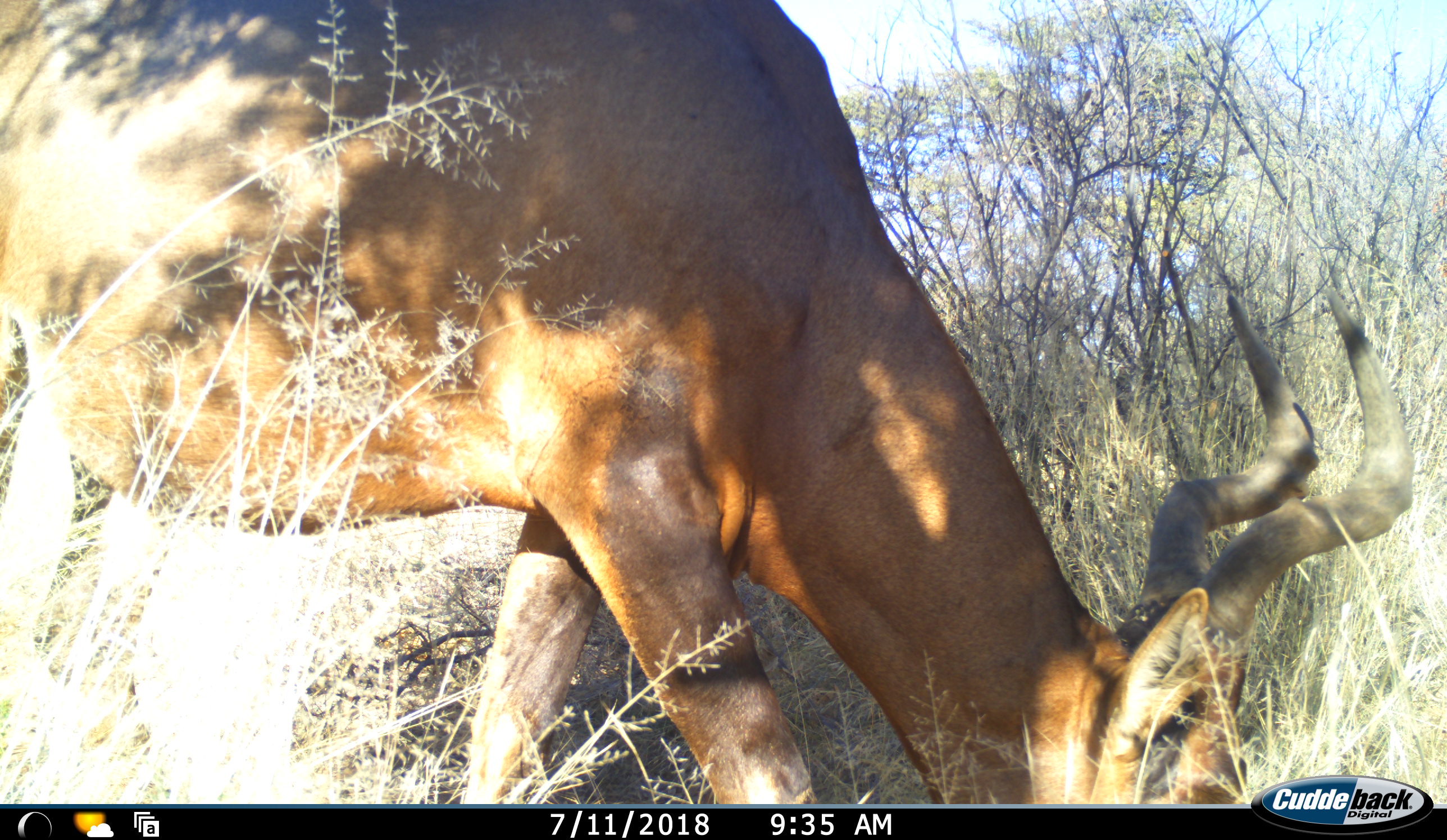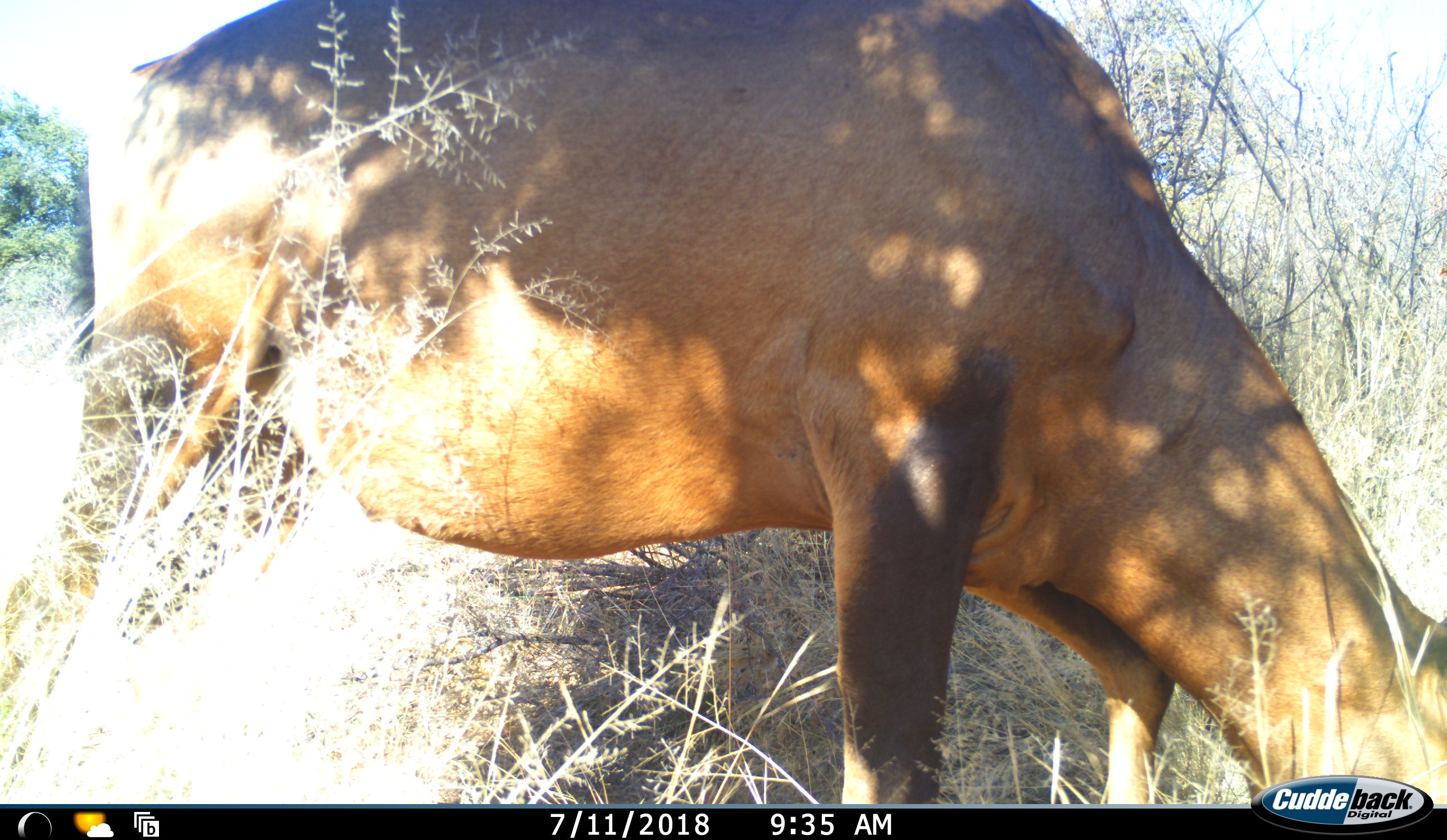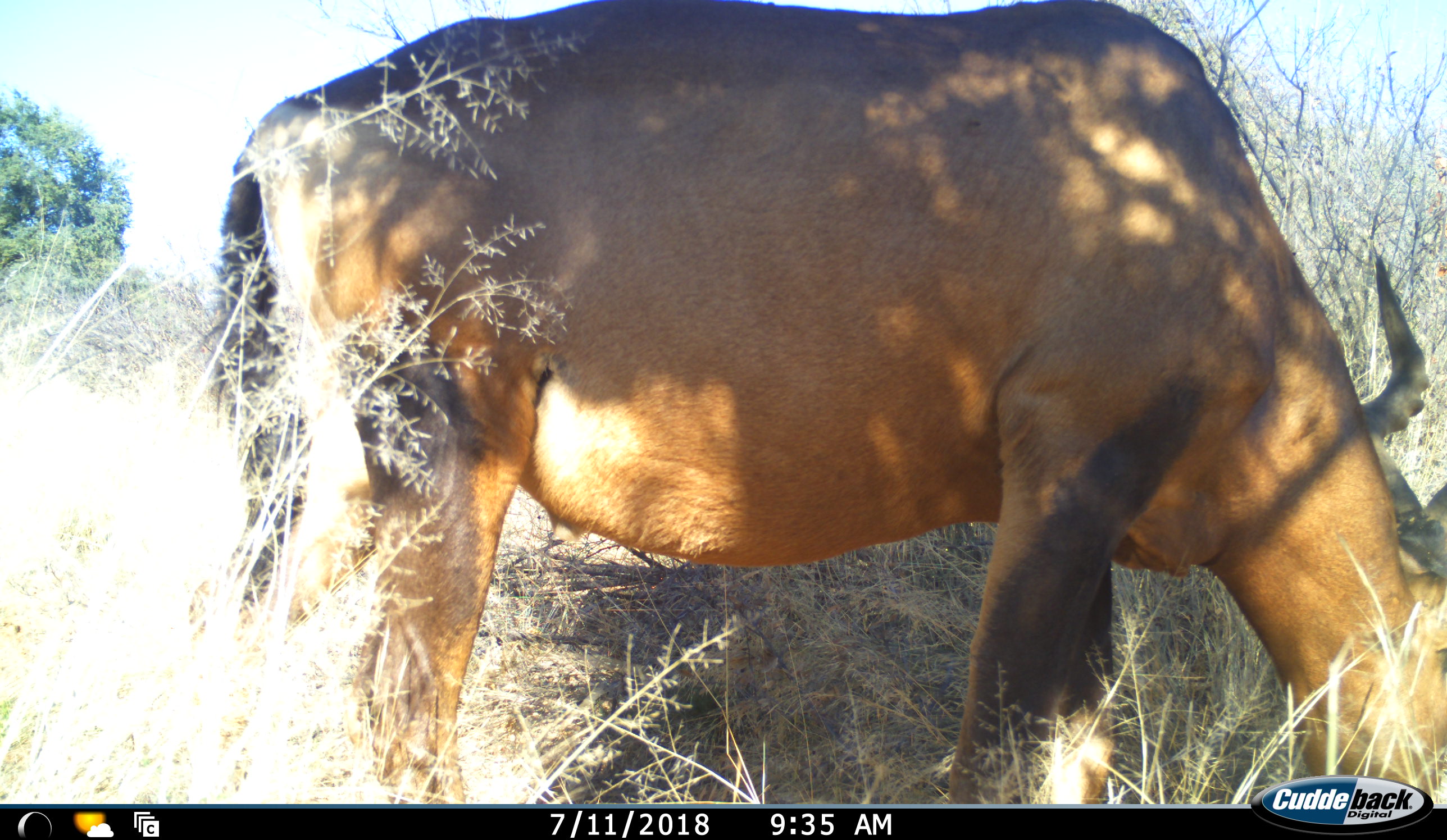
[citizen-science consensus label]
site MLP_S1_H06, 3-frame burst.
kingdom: Animalia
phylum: Chordata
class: Mammalia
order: Artiodactyla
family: Bovidae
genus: Alcelaphus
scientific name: Alcelaphus buselaphus caama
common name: red hartebeest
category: hartebeestred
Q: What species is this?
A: Hartebeestred (red hartebeest) (Alcelaphus buselaphus caama).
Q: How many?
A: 1.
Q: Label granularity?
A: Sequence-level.